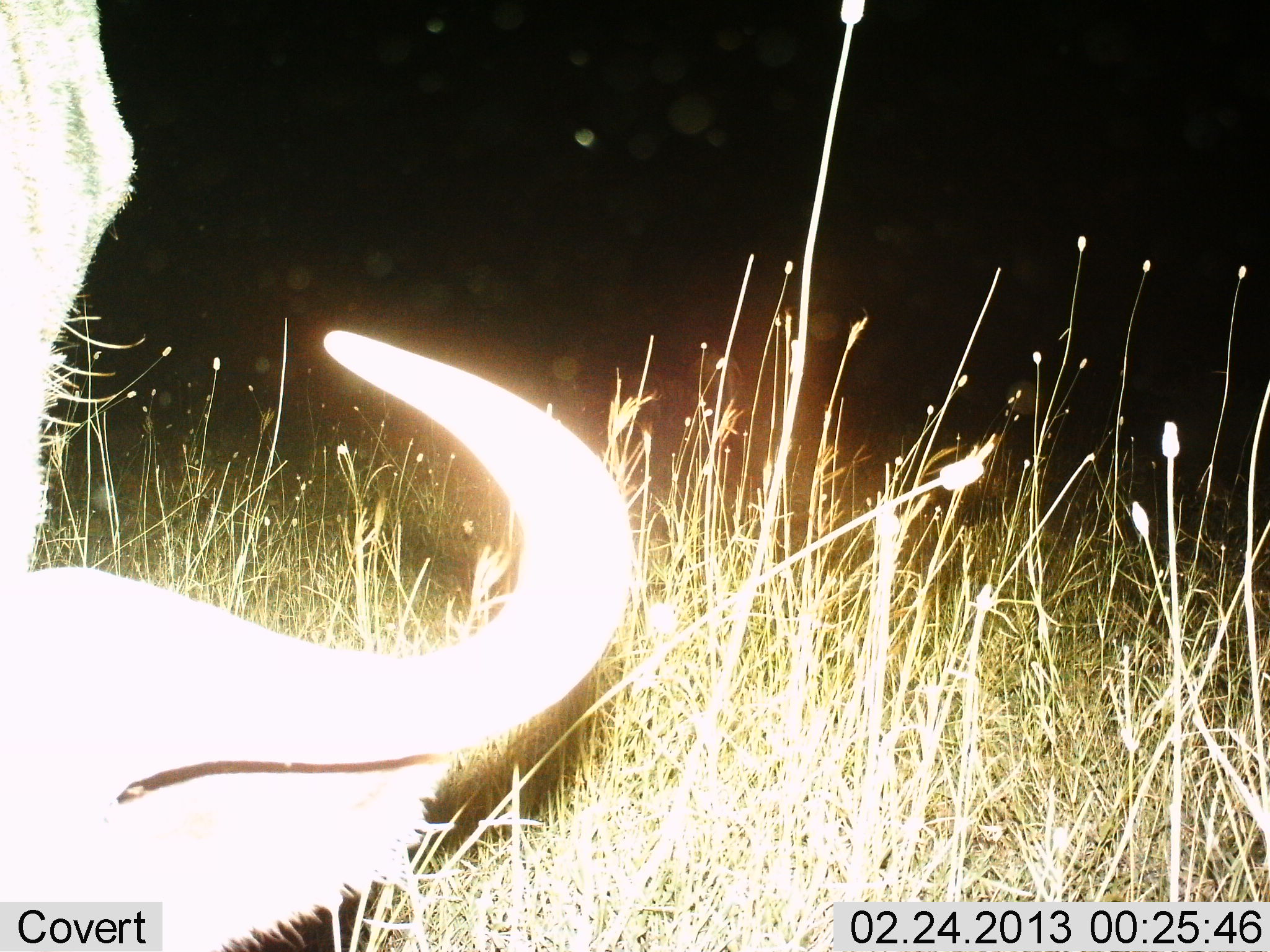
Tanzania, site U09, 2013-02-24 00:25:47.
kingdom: Animalia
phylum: Chordata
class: Mammalia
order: Artiodactyla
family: Bovidae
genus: Connochaetes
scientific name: Connochaetes taurinus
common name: blue wildebeest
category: wildebeest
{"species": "wildebeest (blue wildebeest) (Connochaetes taurinus)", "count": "1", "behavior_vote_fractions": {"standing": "27%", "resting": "19%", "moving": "0%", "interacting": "4%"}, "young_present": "0%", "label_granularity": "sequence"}